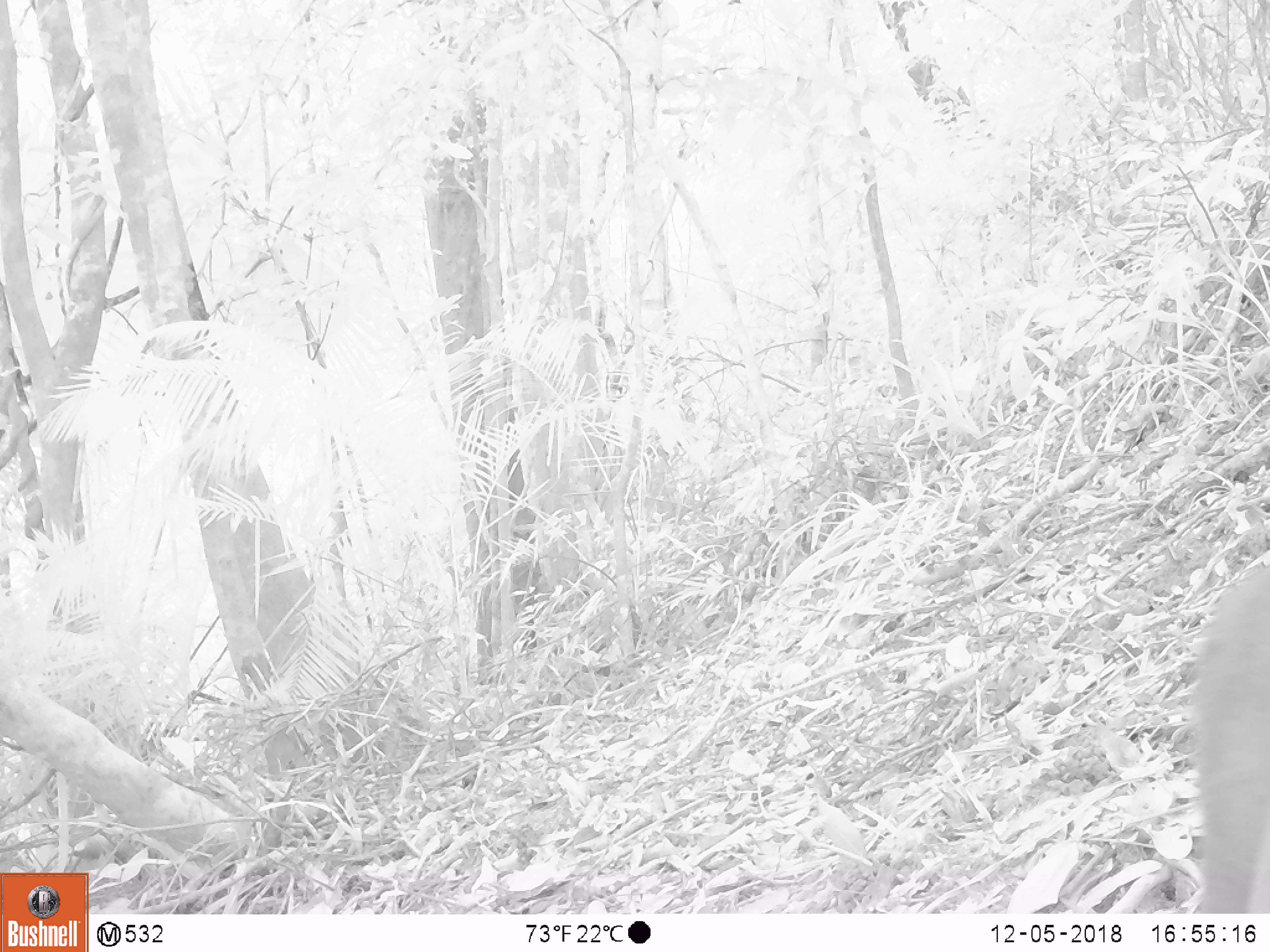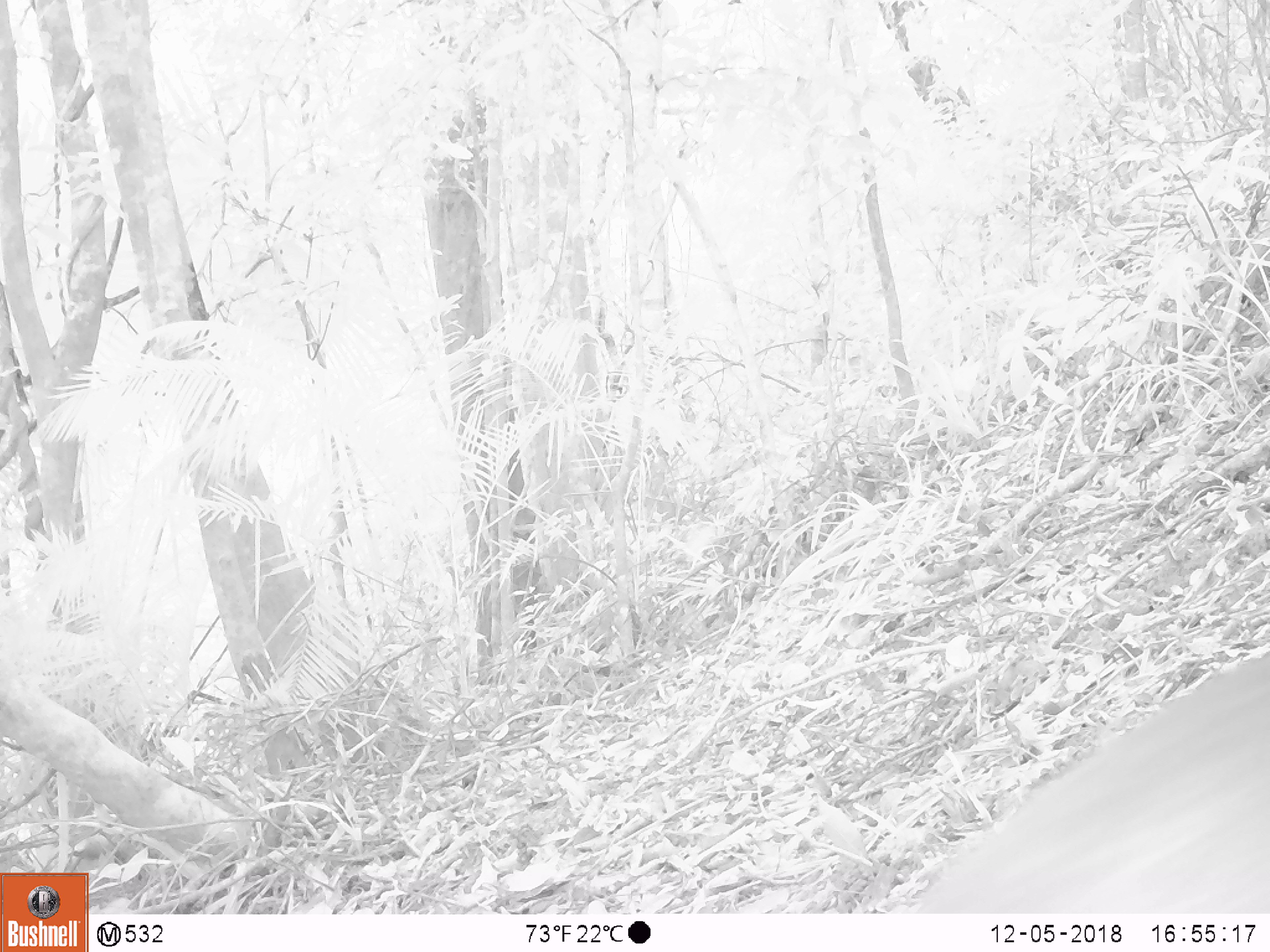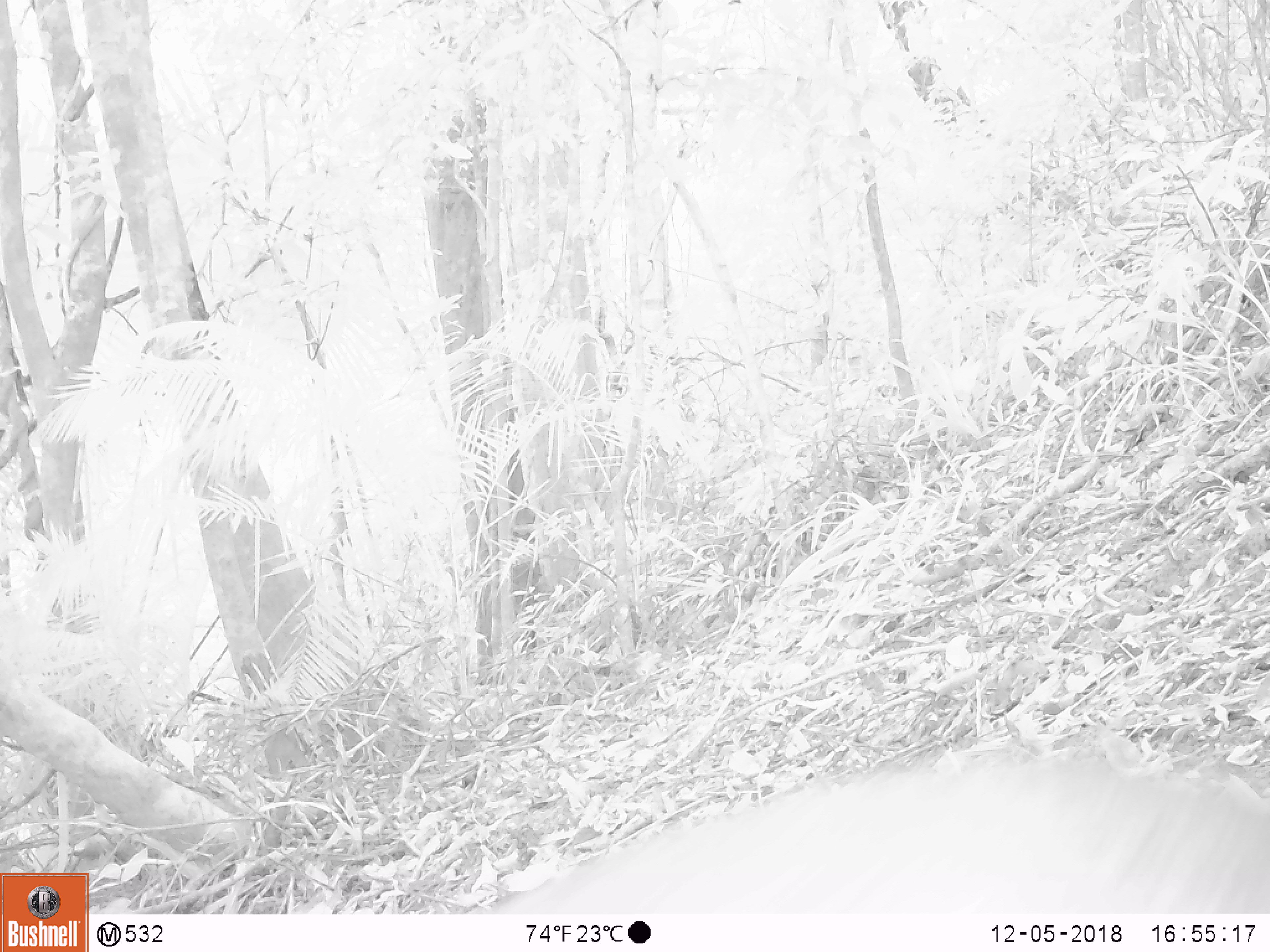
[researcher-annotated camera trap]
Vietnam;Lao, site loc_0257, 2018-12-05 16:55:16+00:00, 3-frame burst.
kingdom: Animalia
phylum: Chordata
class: Mammalia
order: Artiodactyla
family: Cervidae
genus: Muntiacus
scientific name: Muntiacus rooseveltorum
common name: roosevelt's muntjac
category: roosevelts muntjac group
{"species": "roosevelts muntjac group (roosevelt's muntjac) (Muntiacus rooseveltorum)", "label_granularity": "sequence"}